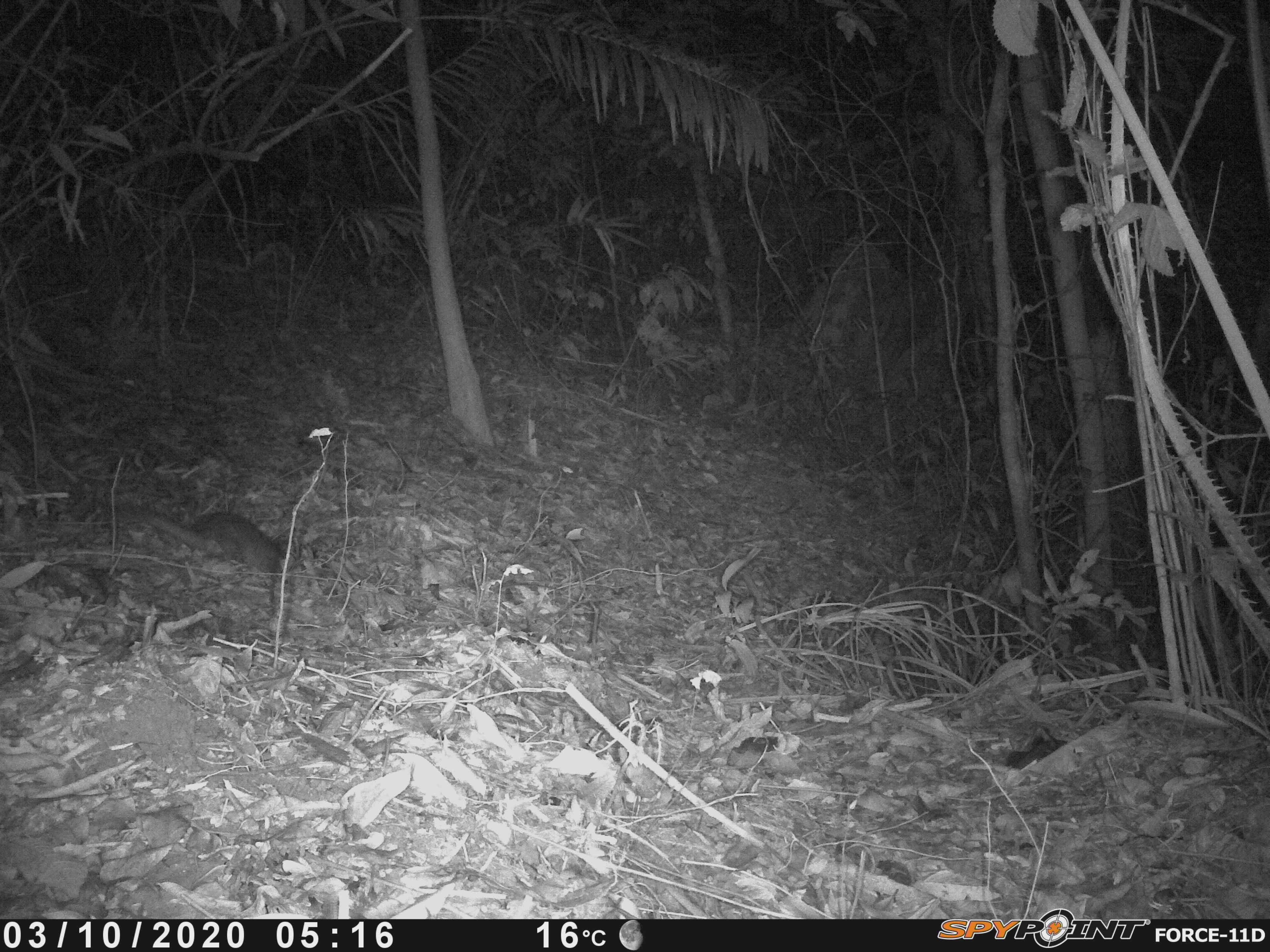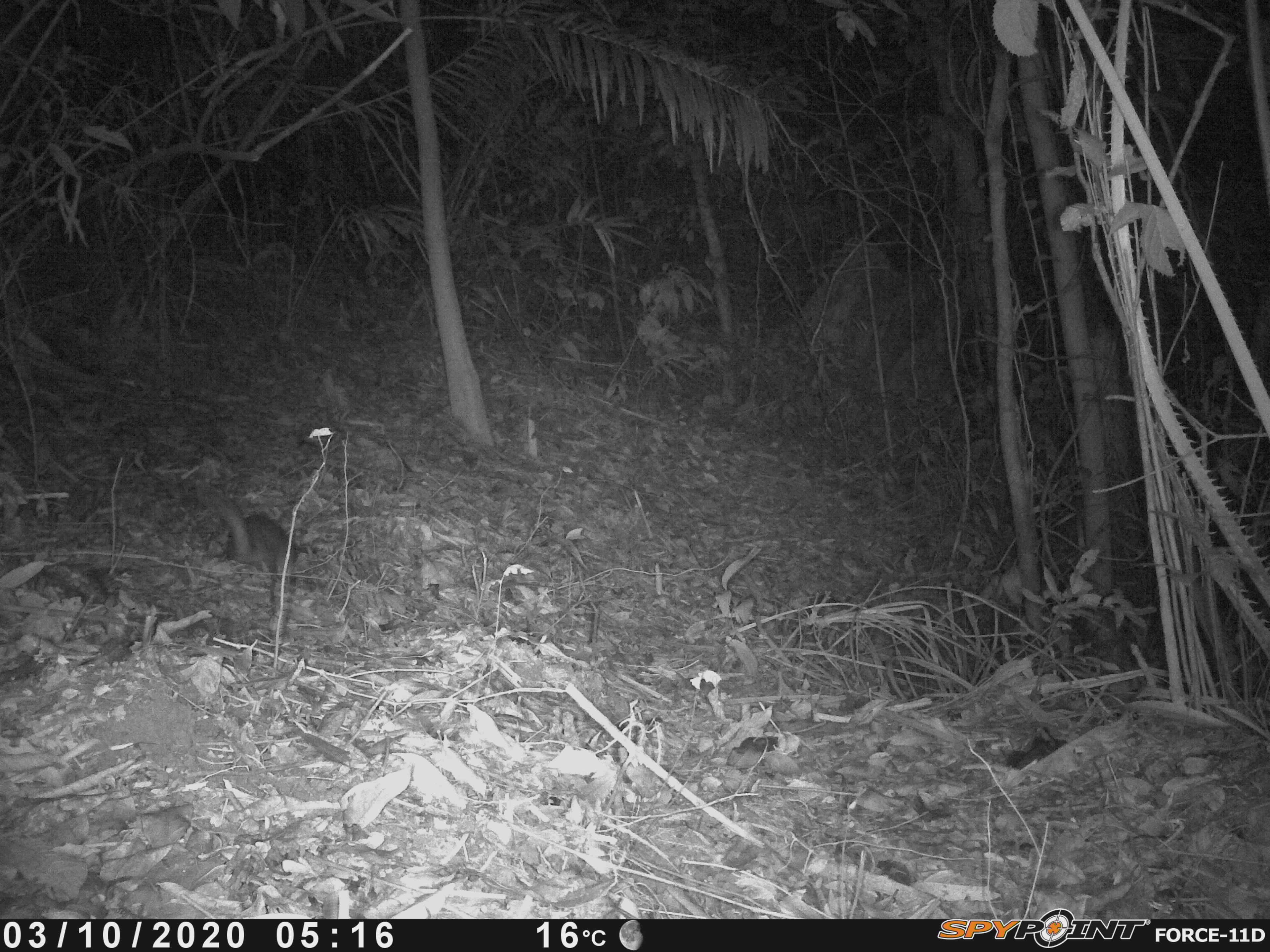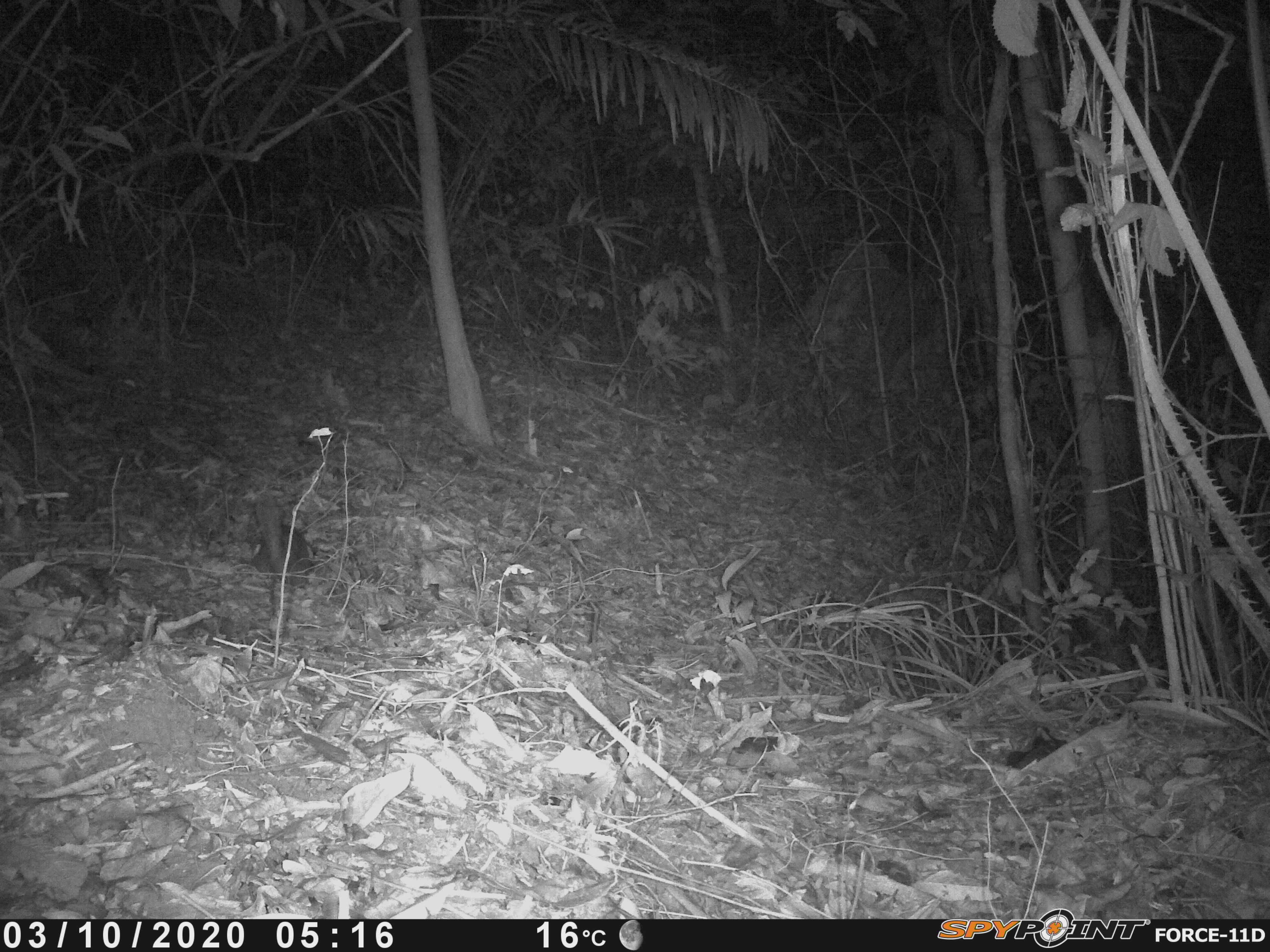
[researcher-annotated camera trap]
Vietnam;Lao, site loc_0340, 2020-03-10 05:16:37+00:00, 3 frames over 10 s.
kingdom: Animalia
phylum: Chordata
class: Mammalia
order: Carnivora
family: Mustelidae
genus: Melogale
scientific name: Melogale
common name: ferret badger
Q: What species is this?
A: Ferret badger (Melogale).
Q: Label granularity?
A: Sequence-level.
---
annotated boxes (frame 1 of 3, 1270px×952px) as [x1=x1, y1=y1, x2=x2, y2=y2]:
ferret badger: [x1=192, y1=511, x2=285, y2=573]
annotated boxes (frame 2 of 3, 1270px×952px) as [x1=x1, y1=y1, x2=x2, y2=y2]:
ferret badger: [x1=189, y1=476, x2=300, y2=572]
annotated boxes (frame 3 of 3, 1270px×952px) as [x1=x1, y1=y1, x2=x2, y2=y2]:
ferret badger: [x1=250, y1=491, x2=314, y2=585]